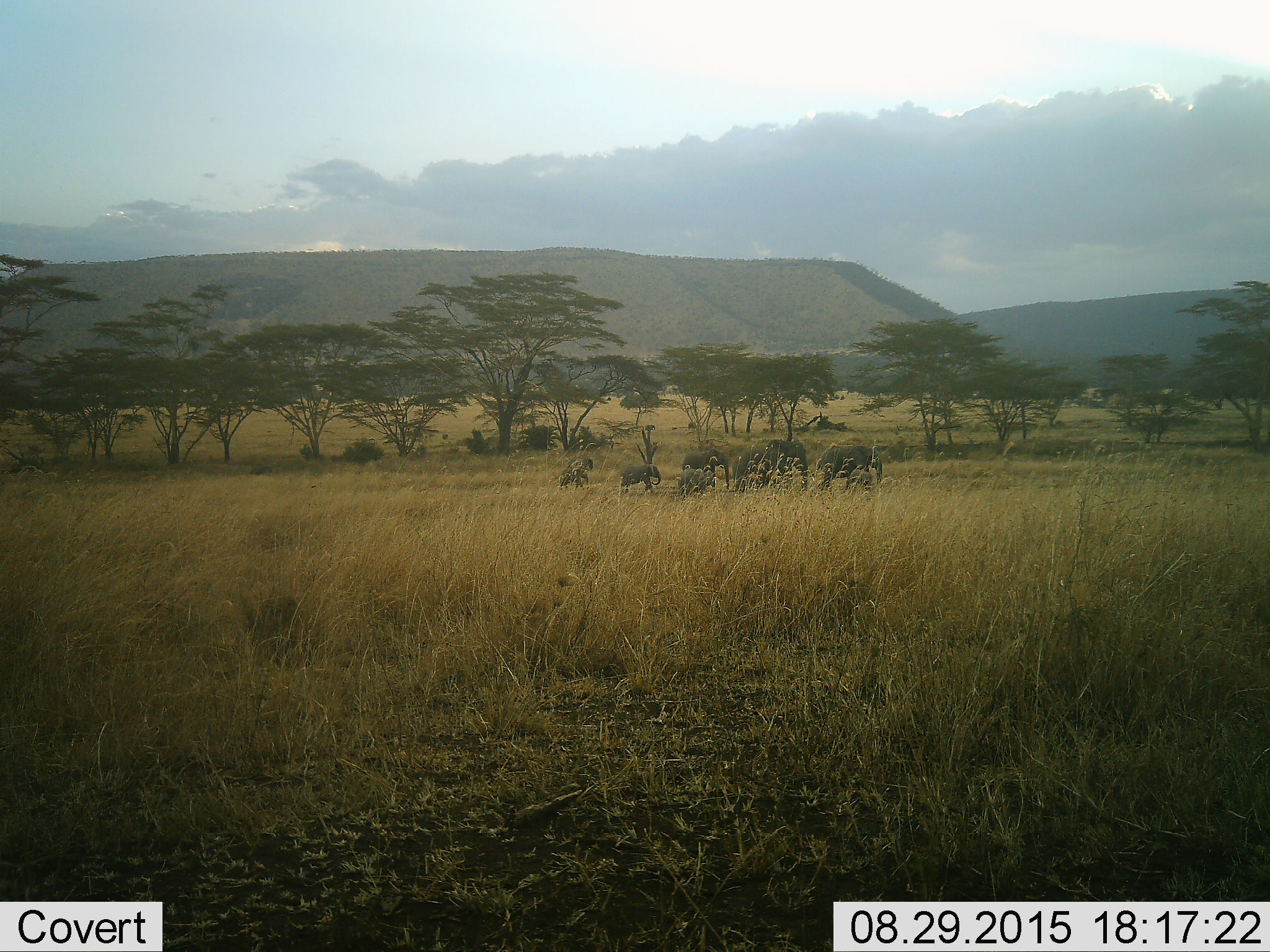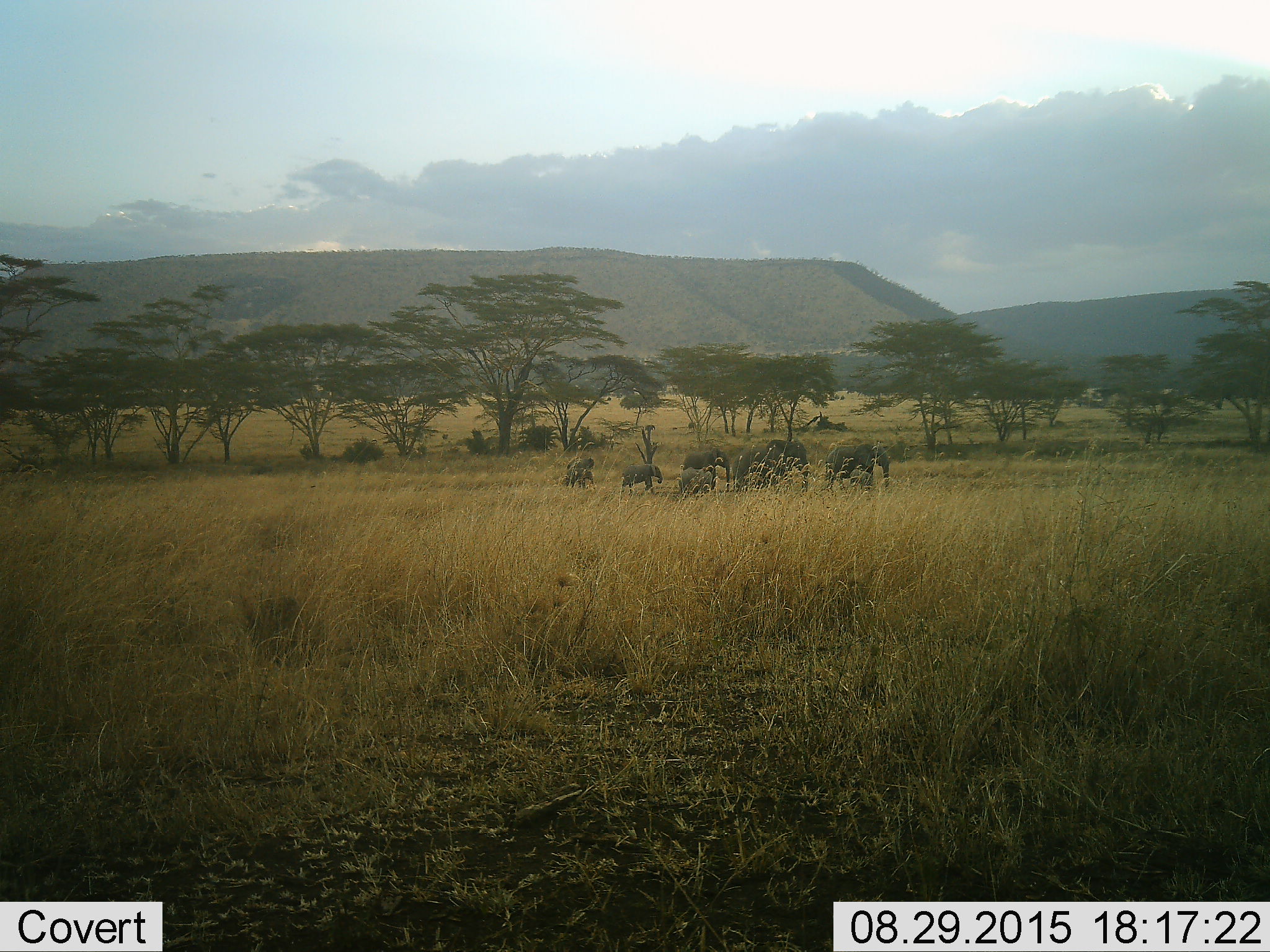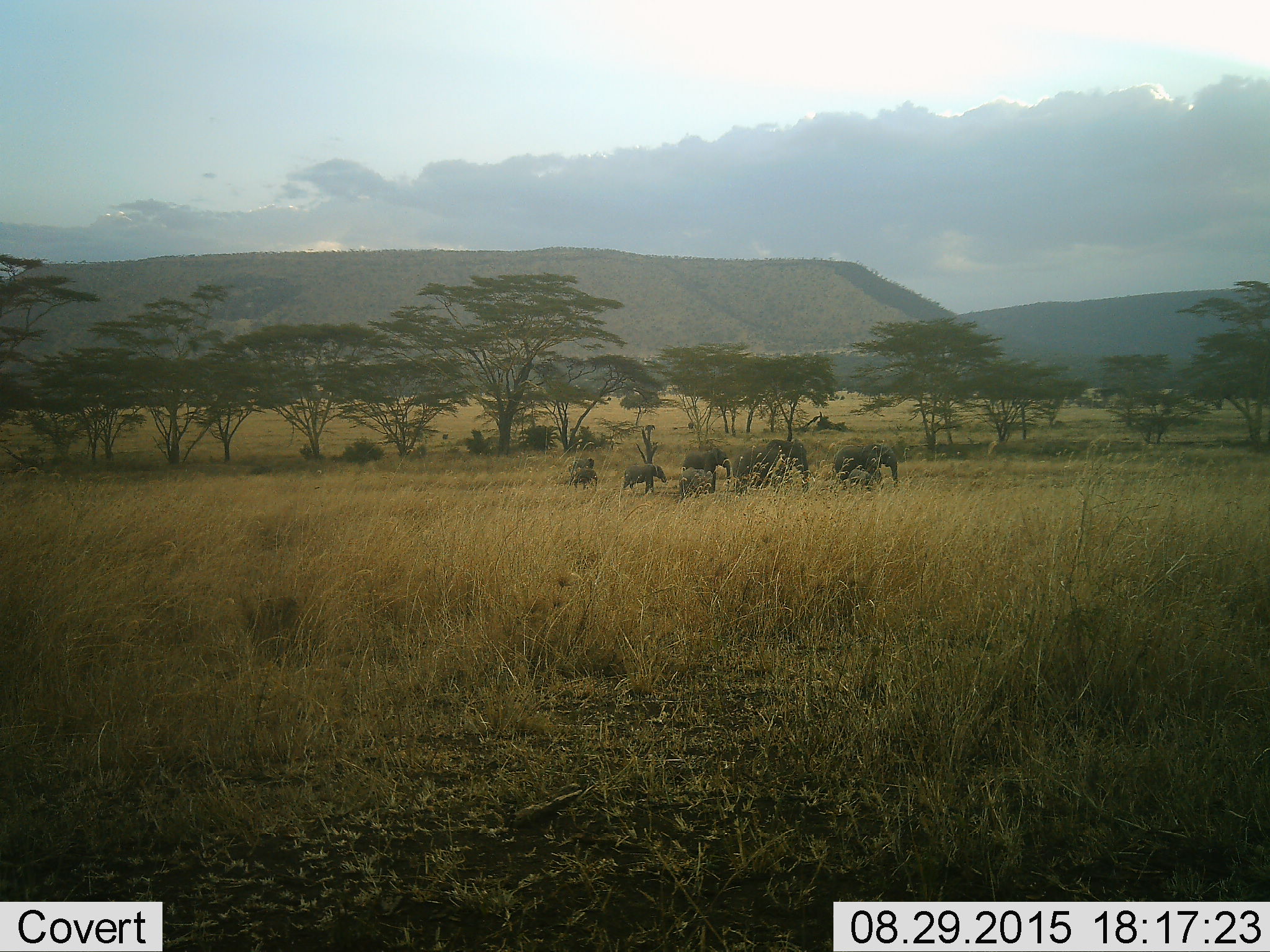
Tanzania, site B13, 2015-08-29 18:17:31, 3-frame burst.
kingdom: Animalia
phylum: Chordata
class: Mammalia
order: Proboscidea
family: Elephantidae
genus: Loxodonta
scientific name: Loxodonta africana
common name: african bush elephant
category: elephant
Elephant (african bush elephant) (Loxodonta africana), count 7. Behavior (volunteer vote fractions): standing 21%, resting 0%, moving 95%, interacting 5%. Young present (vote fraction): 95%. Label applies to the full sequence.